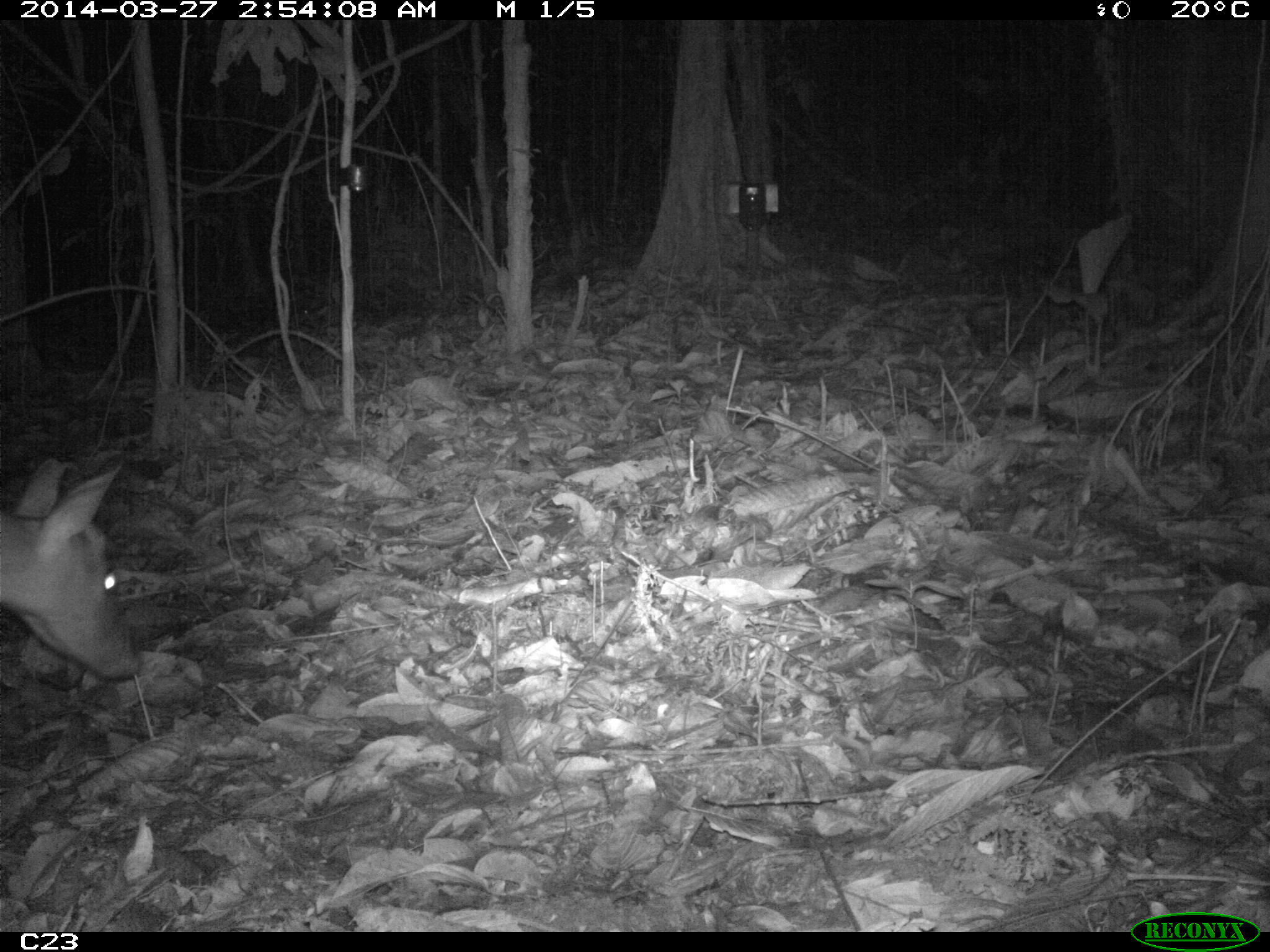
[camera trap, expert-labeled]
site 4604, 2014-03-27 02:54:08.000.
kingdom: Animalia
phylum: Chordata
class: Mammalia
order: Artiodactyla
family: Cervidae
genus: Mazama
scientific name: Mazama americana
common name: red brocket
Mazama americana (red brocket), count 1, age adult, sex female.